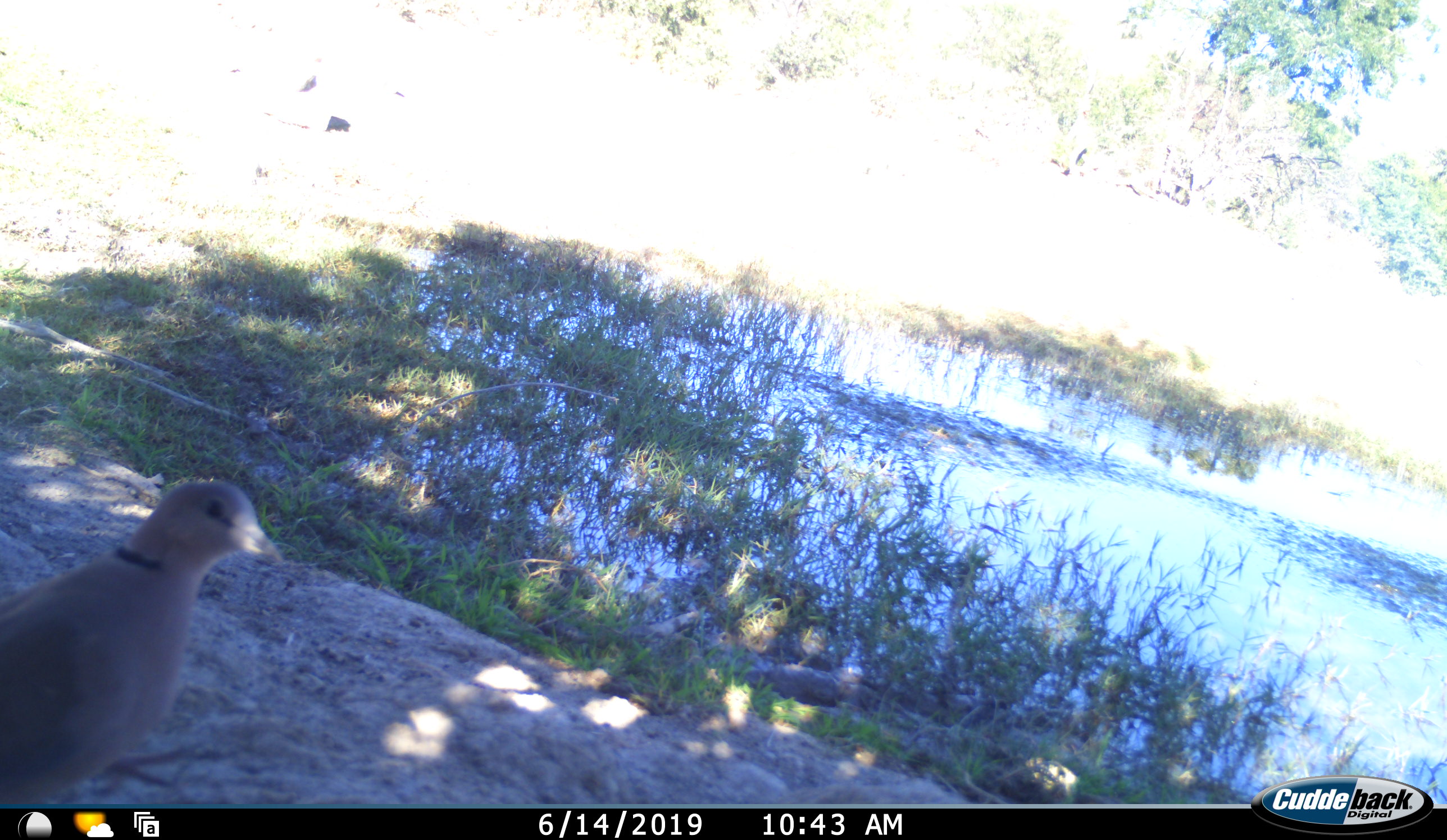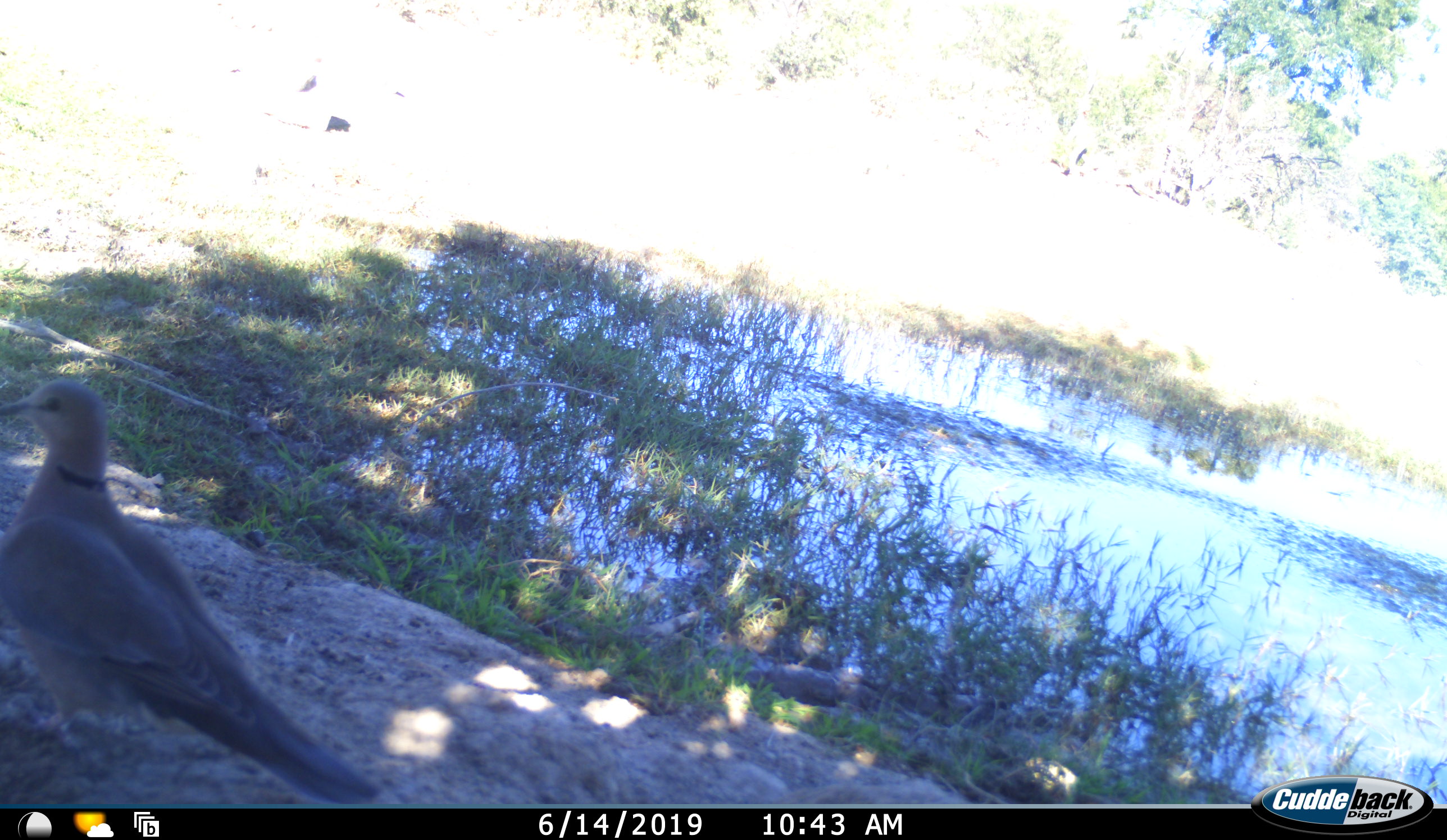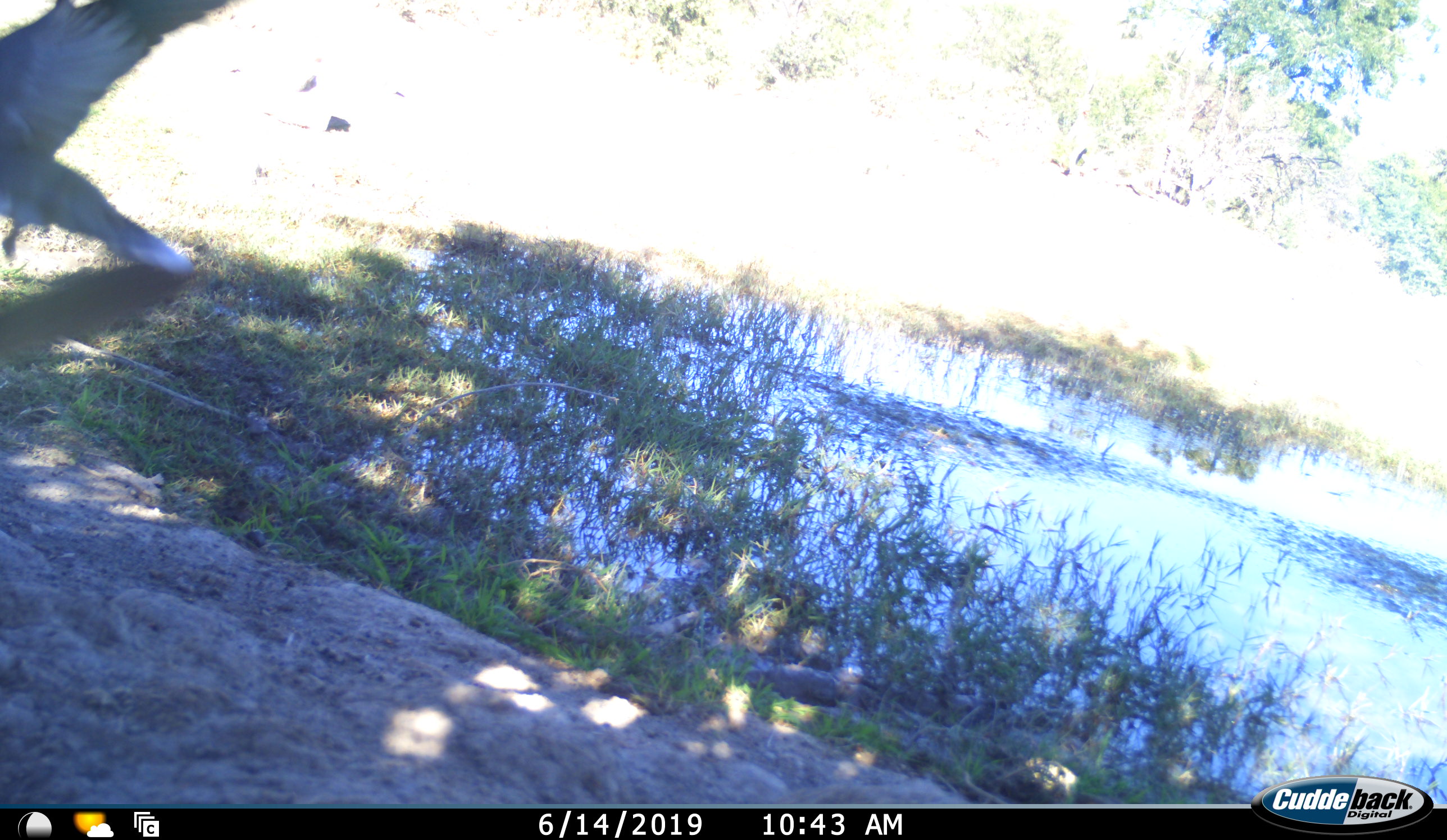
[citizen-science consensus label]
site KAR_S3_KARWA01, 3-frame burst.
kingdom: Animalia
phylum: Chordata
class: Aves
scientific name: Aves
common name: bird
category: birdother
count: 1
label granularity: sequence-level